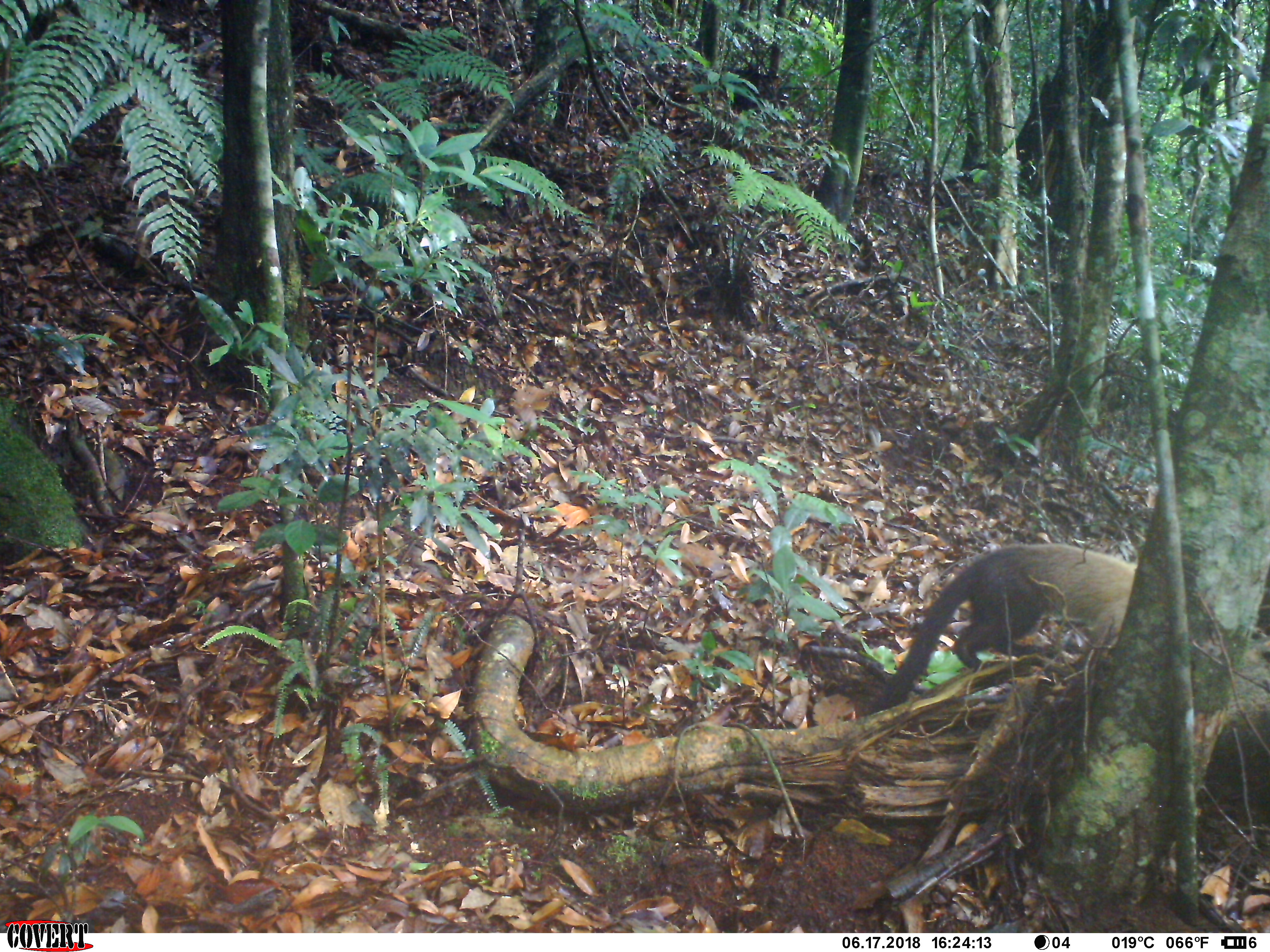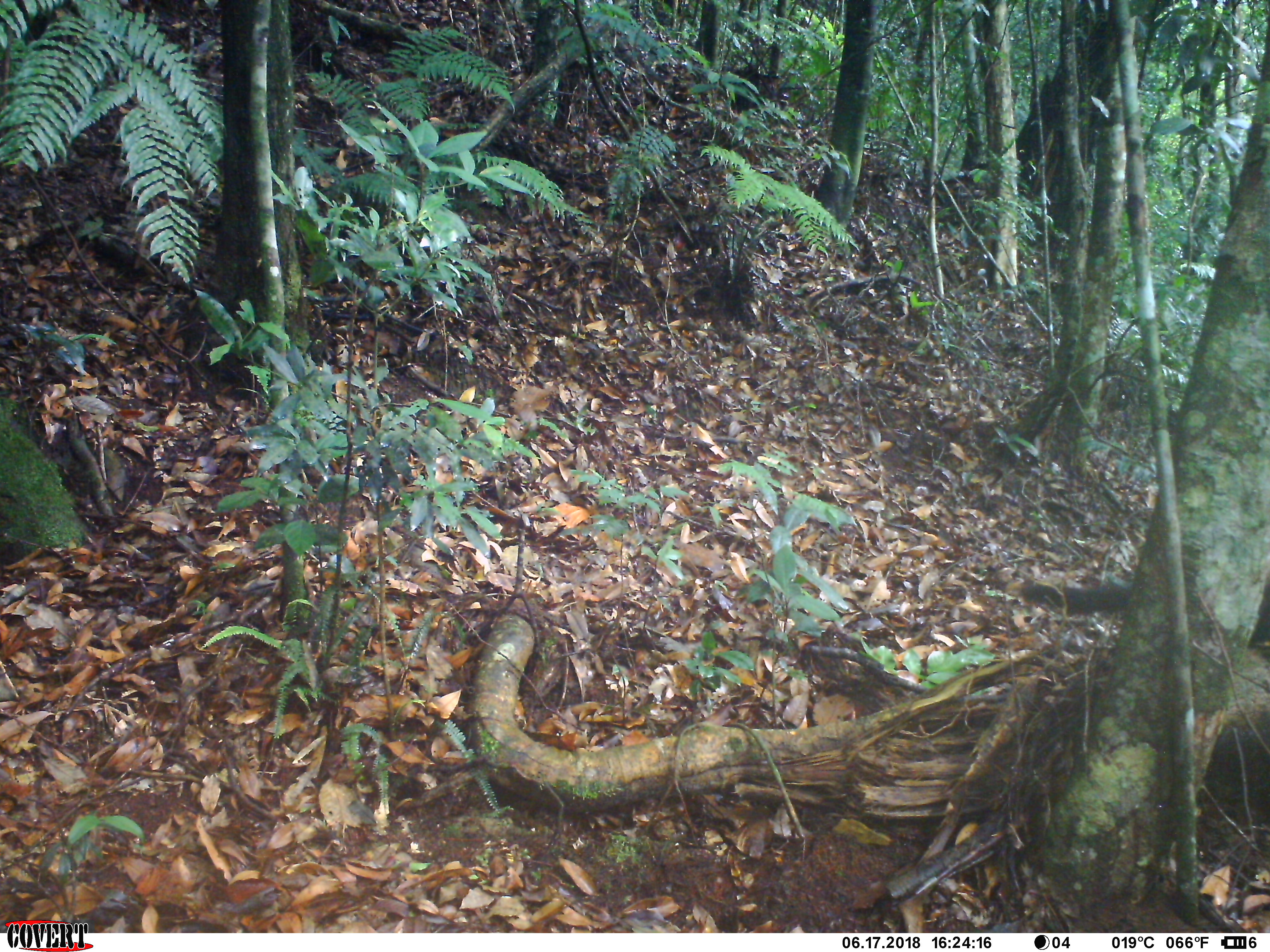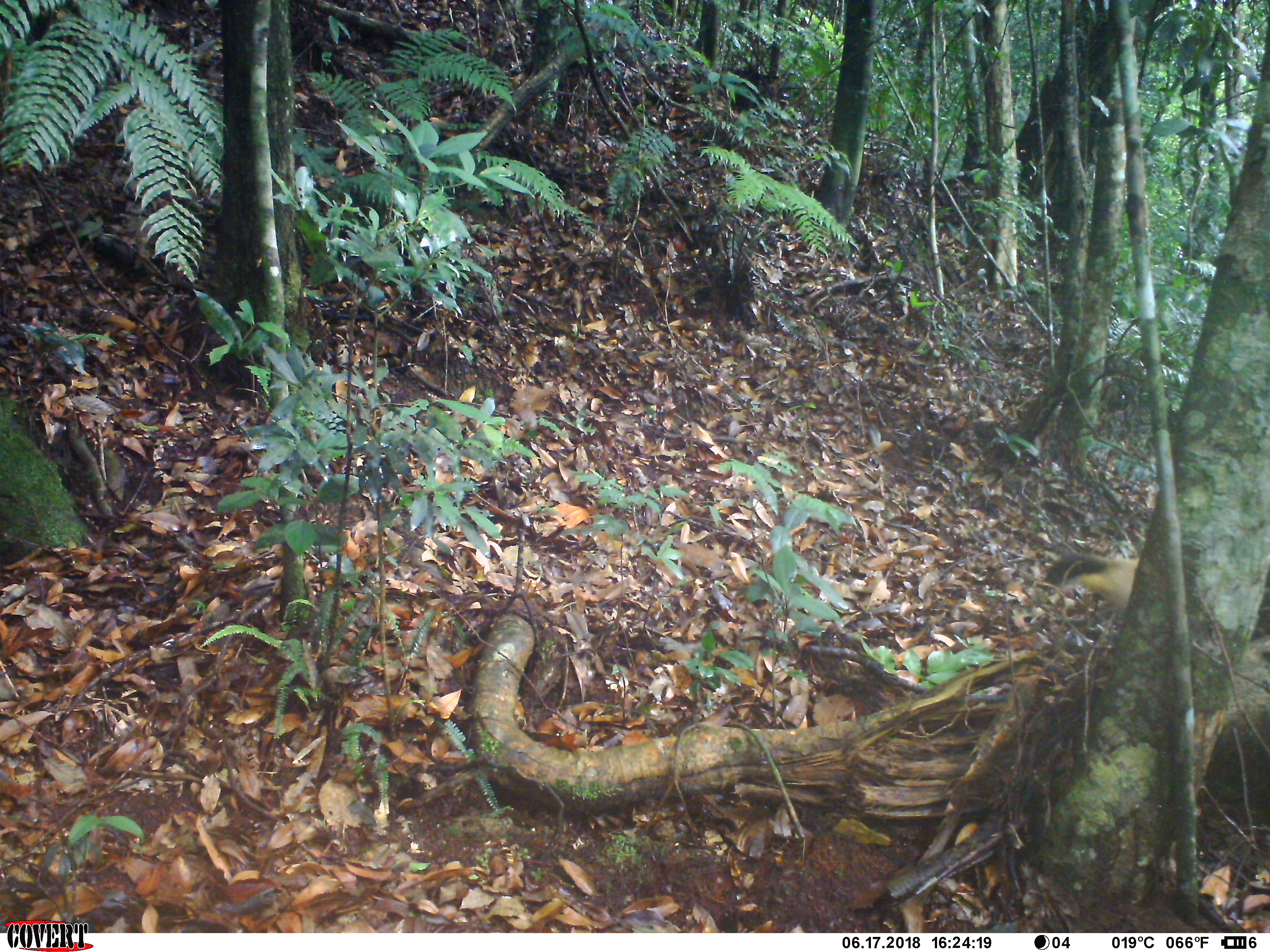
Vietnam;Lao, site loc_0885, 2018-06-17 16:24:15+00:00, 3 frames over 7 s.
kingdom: Animalia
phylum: Chordata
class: Mammalia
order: Carnivora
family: Mustelidae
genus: Martes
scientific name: Martes flavigula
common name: yellow-throated marten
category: yellow throated marten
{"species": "yellow throated marten (yellow-throated marten) (Martes flavigula)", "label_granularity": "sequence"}